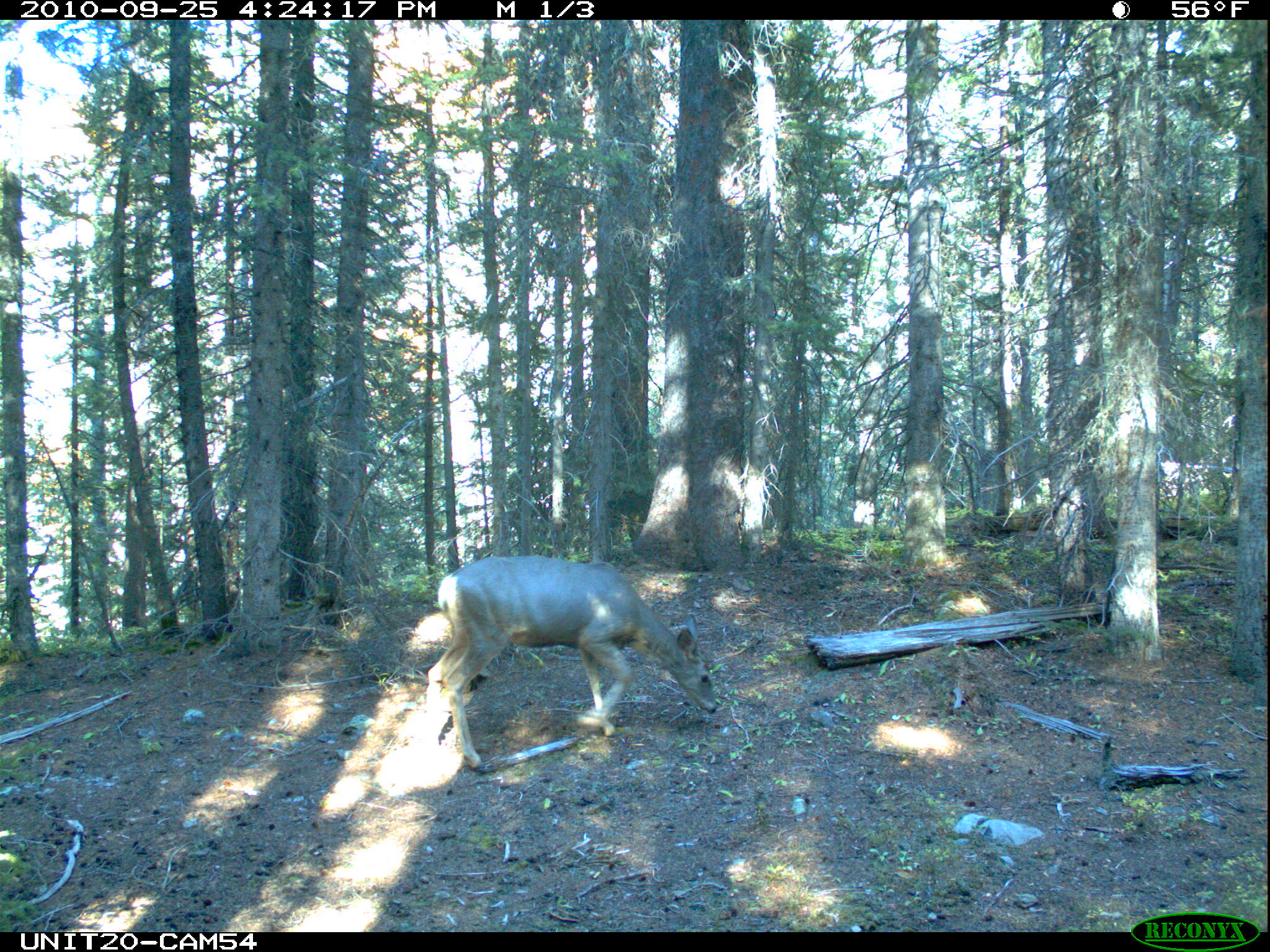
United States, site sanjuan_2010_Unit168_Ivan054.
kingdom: Animalia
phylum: Chordata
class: Mammalia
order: Artiodactyla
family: Cervidae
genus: Odocoileus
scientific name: Odocoileus hemionus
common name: mule deer